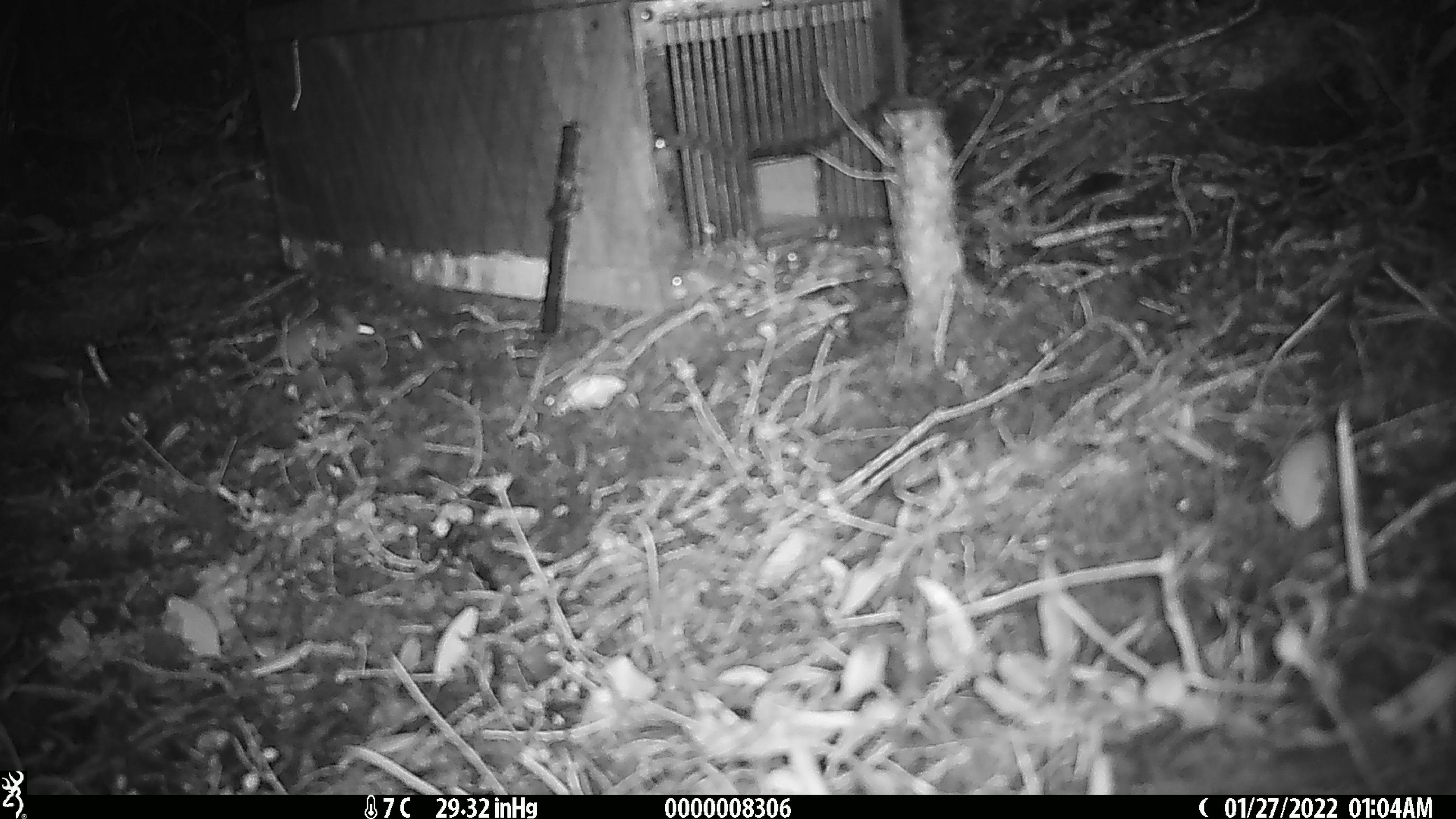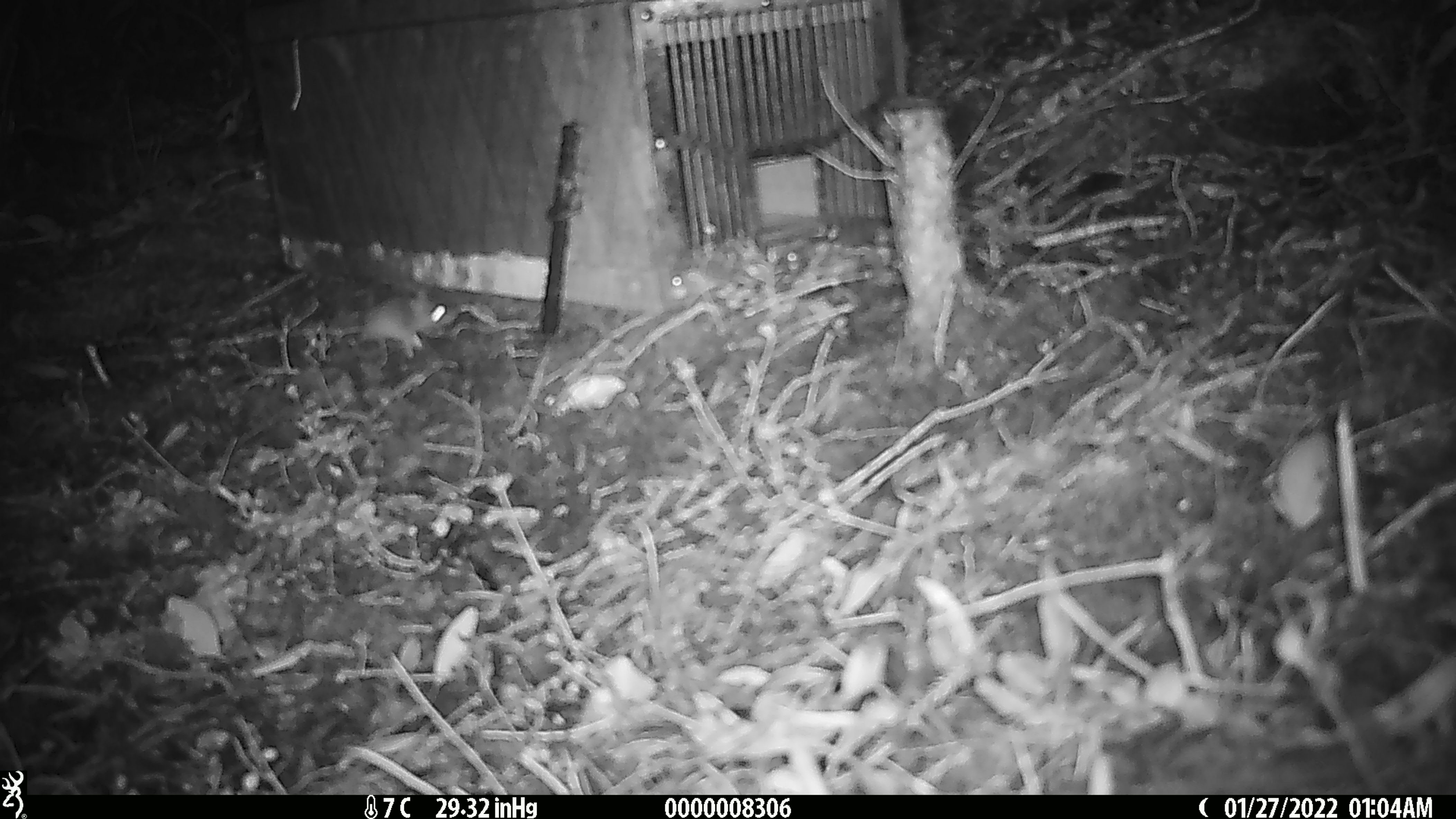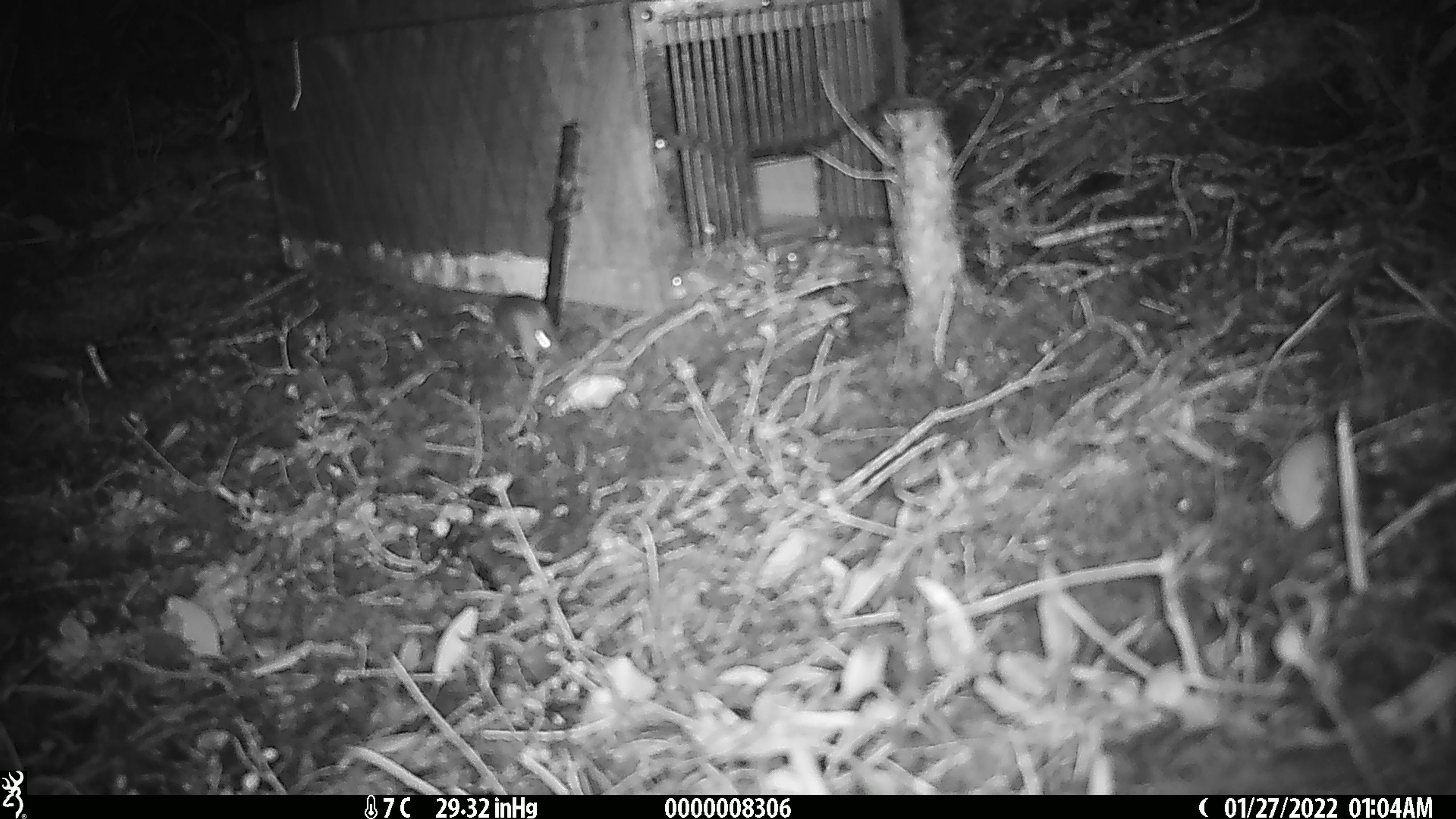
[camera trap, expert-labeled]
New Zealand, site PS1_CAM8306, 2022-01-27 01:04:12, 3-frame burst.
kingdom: Animalia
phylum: Chordata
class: Mammalia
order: Rodentia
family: Muridae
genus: Mus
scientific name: Mus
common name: mouse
Mouse (Mus).